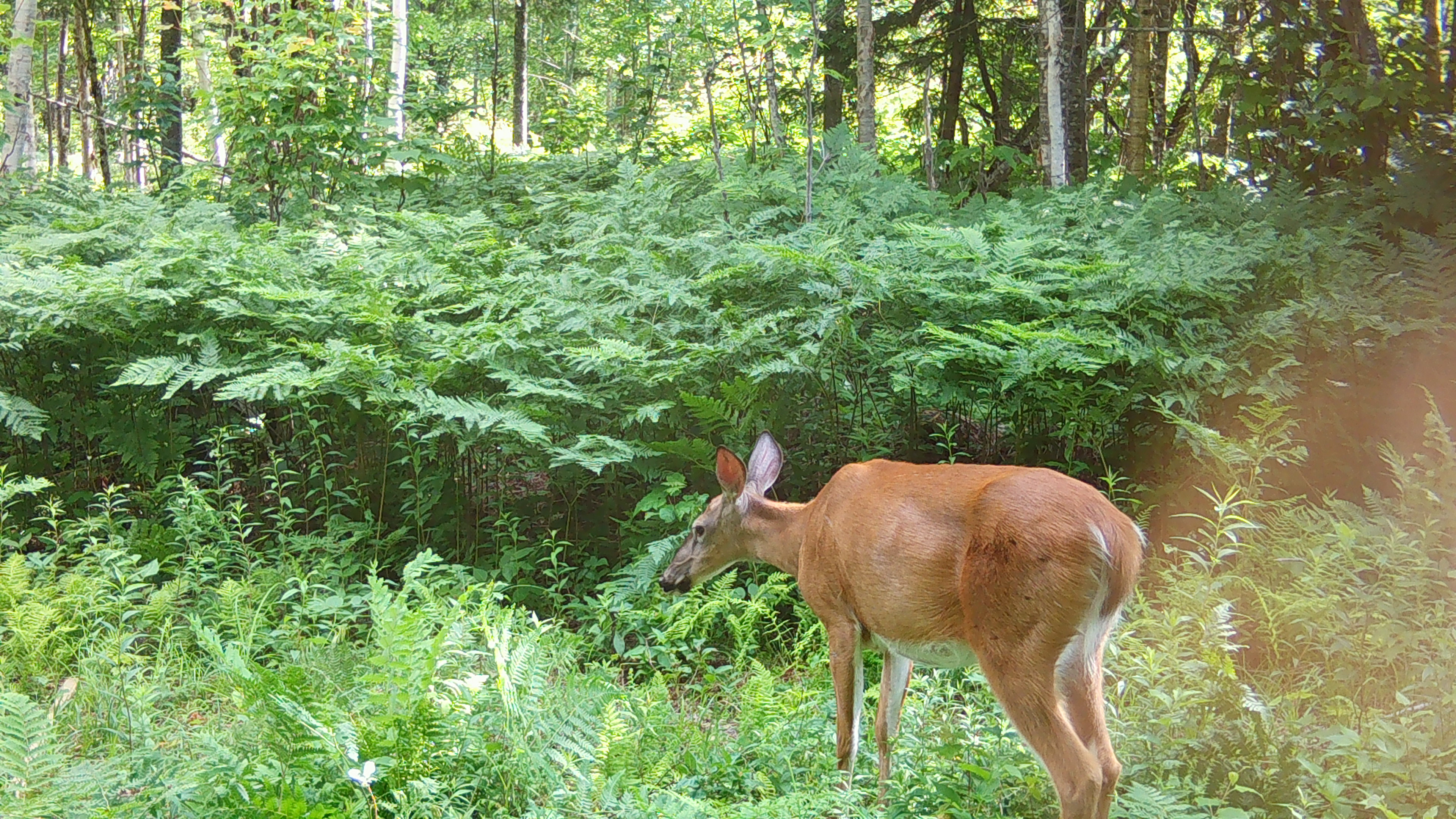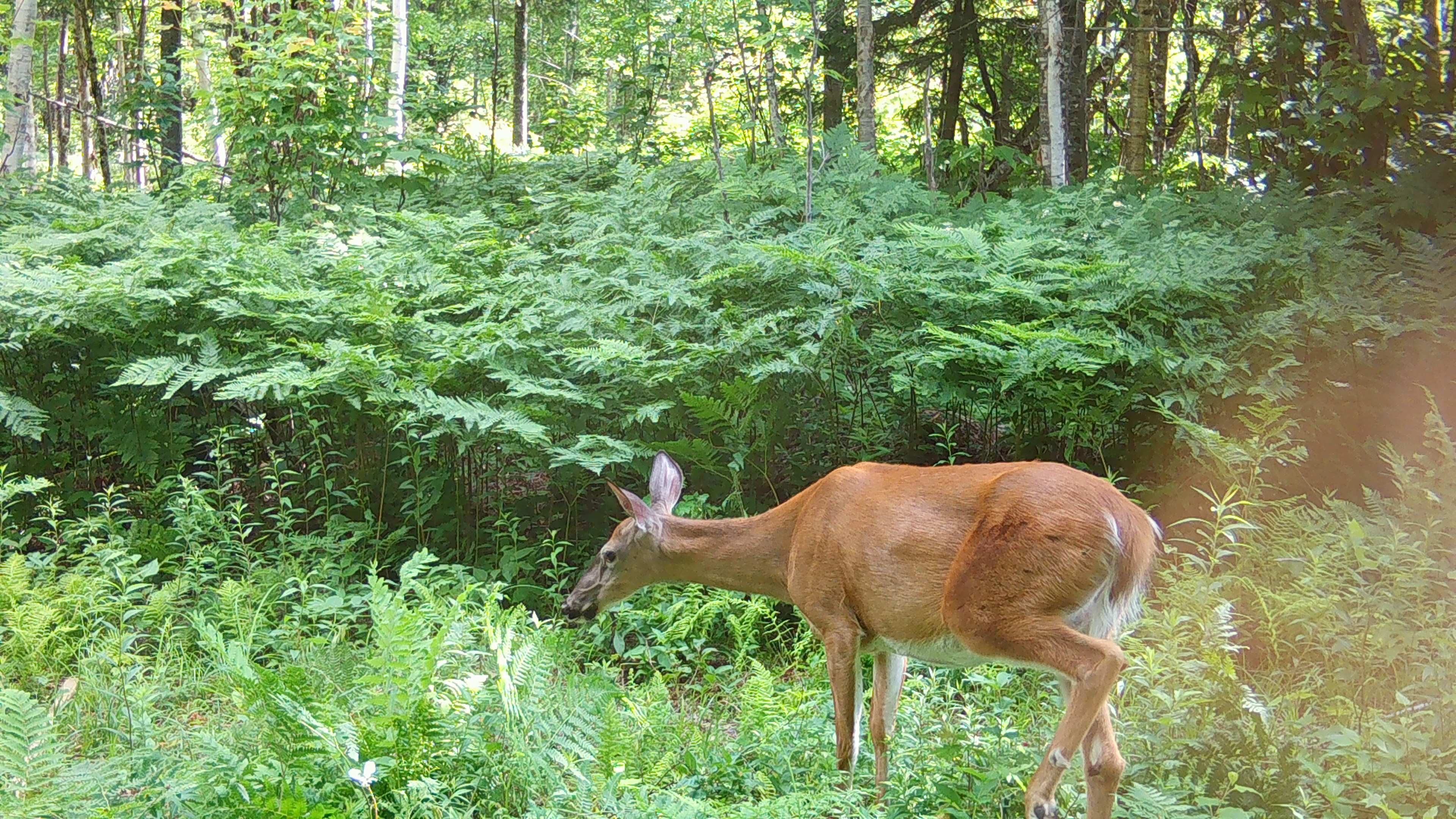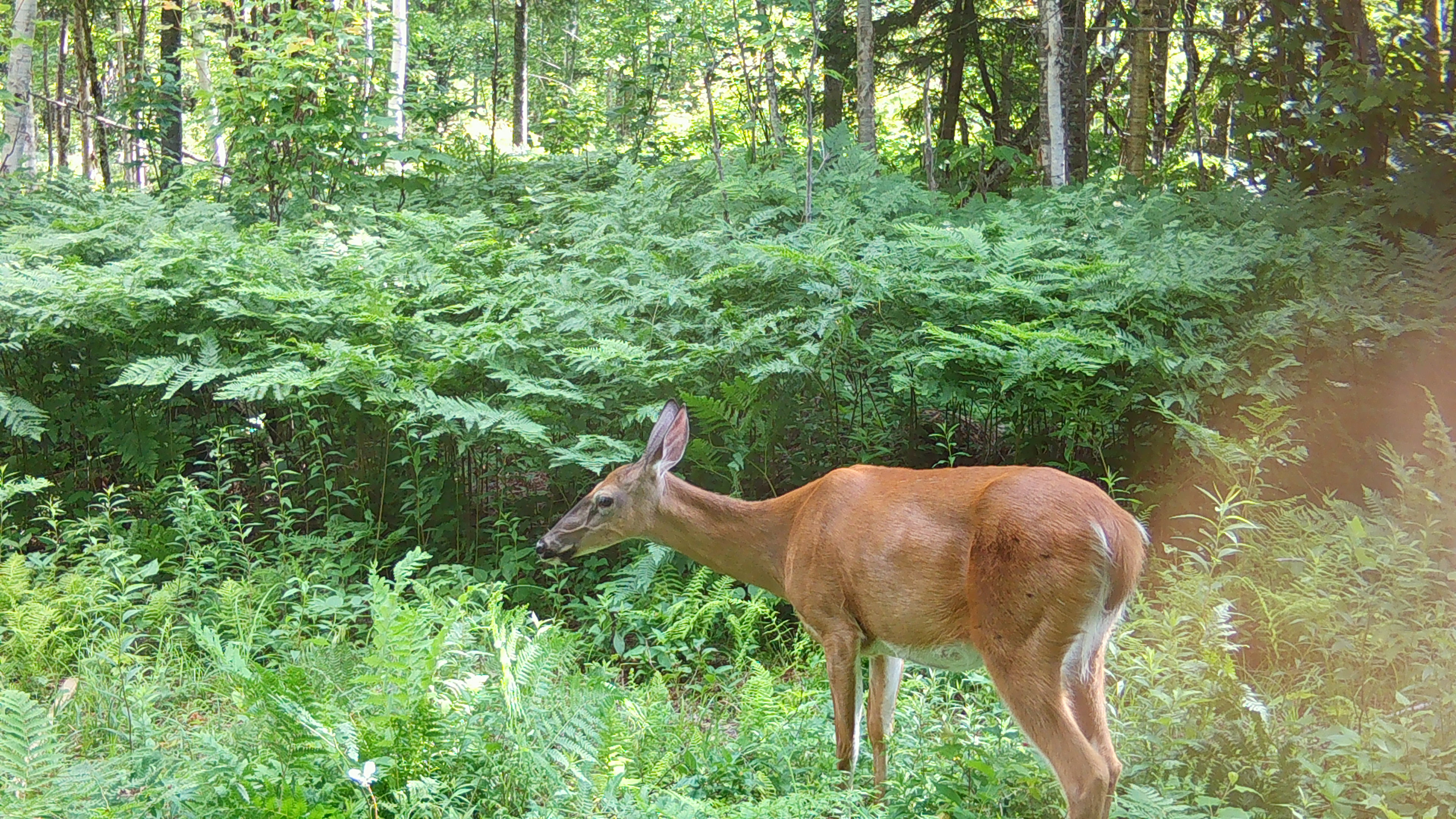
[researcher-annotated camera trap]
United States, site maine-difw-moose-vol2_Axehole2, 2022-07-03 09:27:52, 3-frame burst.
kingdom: Animalia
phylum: Chordata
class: Mammalia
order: Artiodactyla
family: Cervidae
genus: Odocoileus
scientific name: Odocoileus virginianus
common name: white-tailed deer